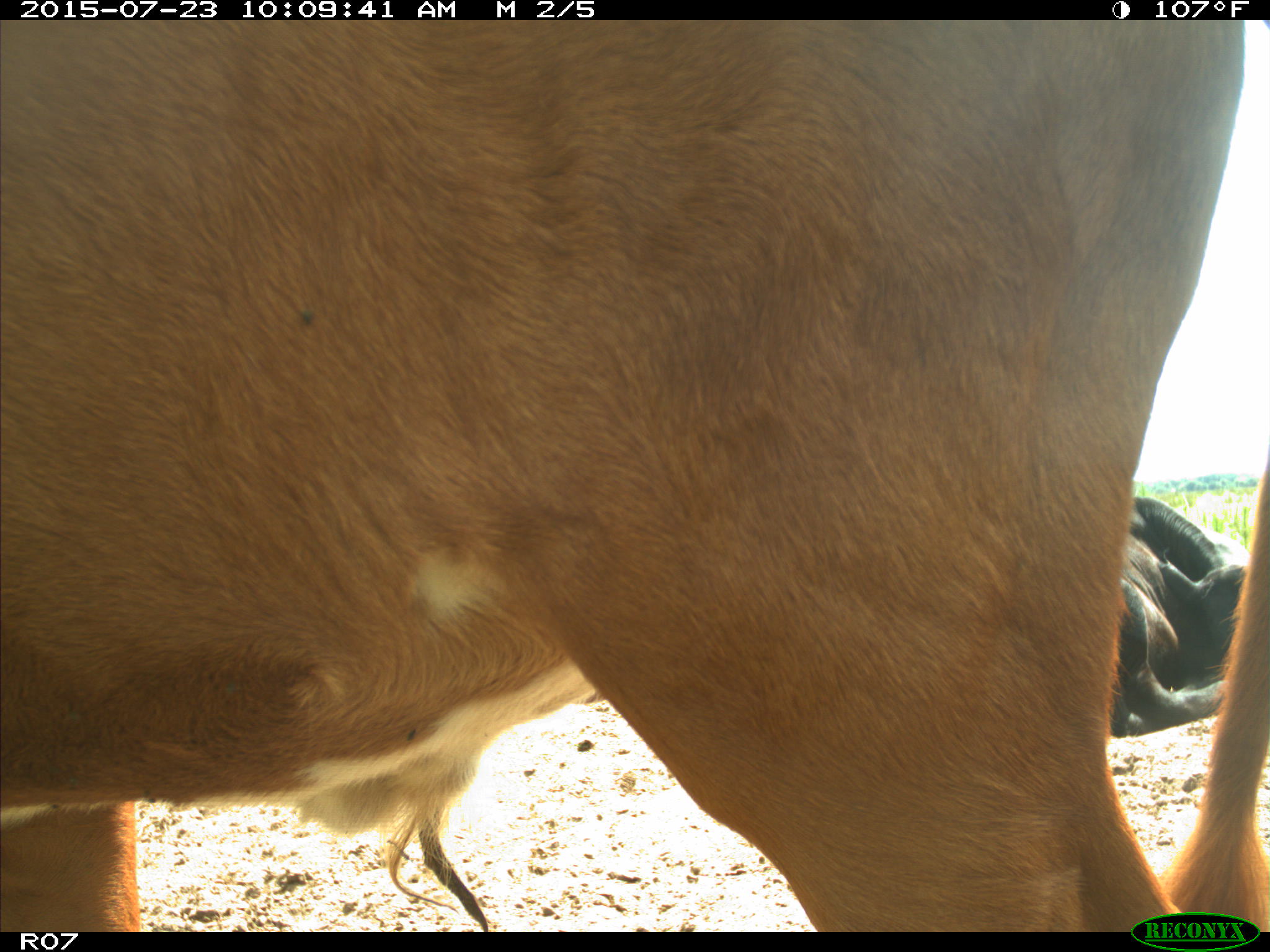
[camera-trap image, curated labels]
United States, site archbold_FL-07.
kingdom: Animalia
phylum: Chordata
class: Mammalia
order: Artiodactyla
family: Bovidae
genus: Bos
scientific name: Bos taurus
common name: domestic cow